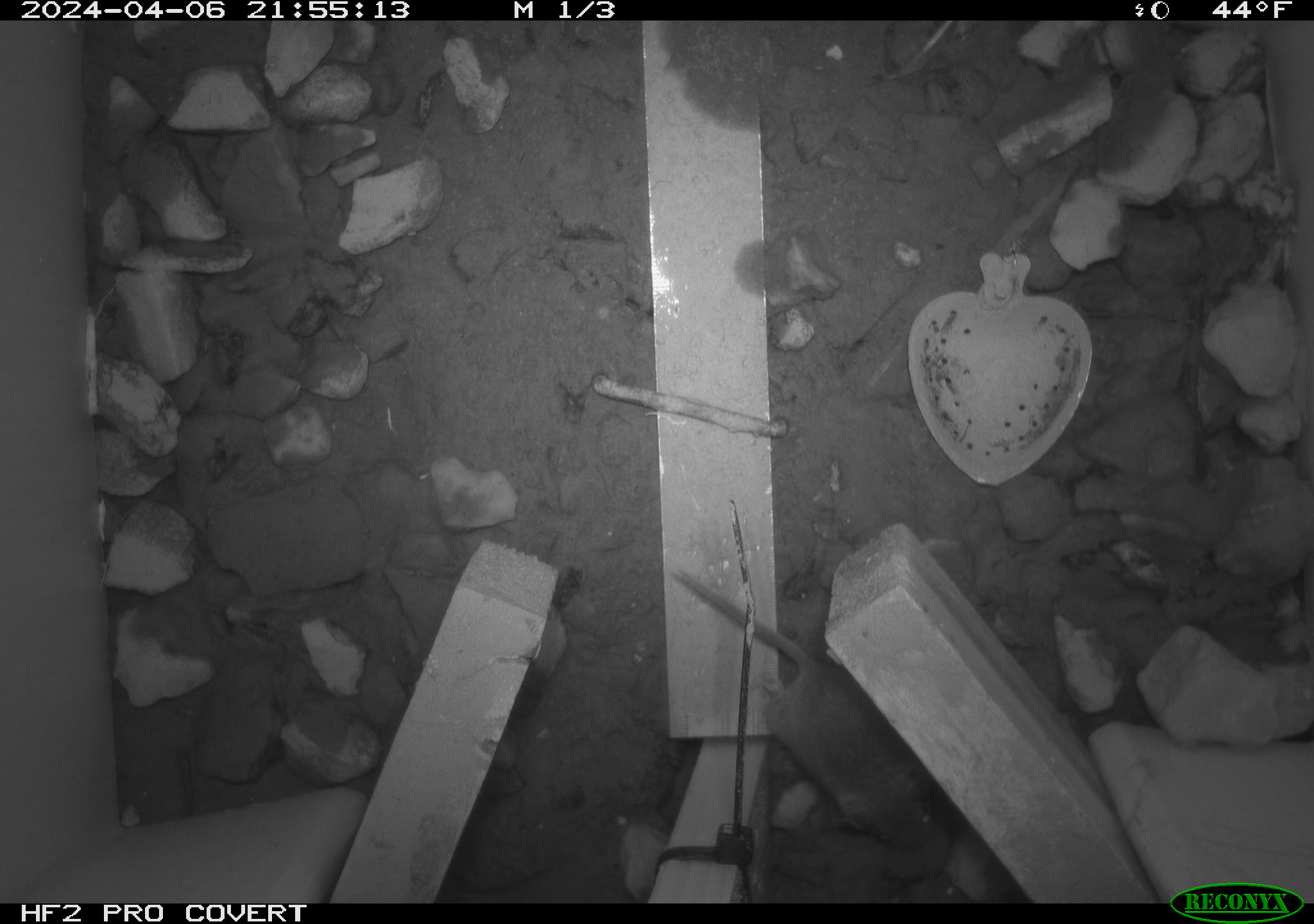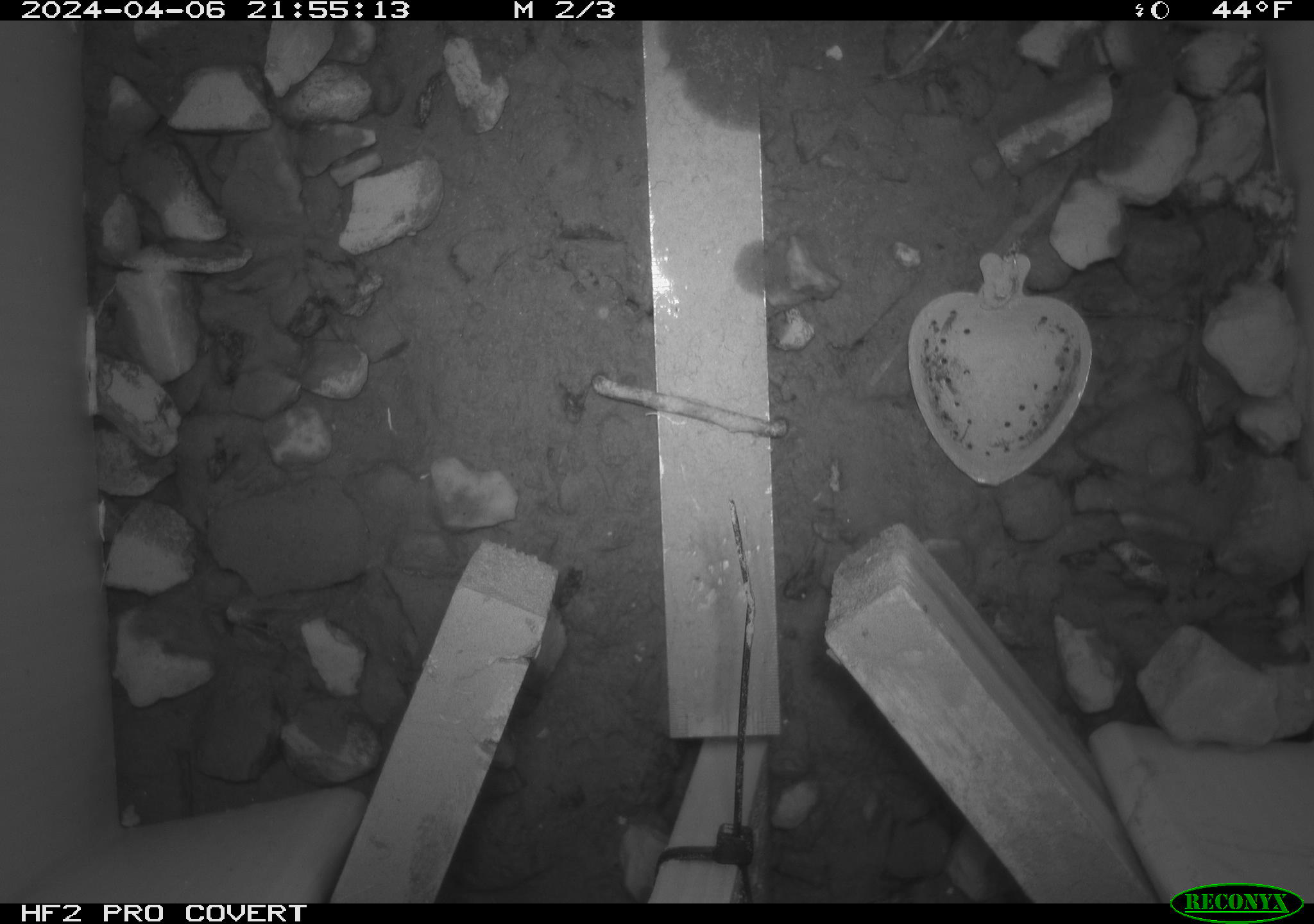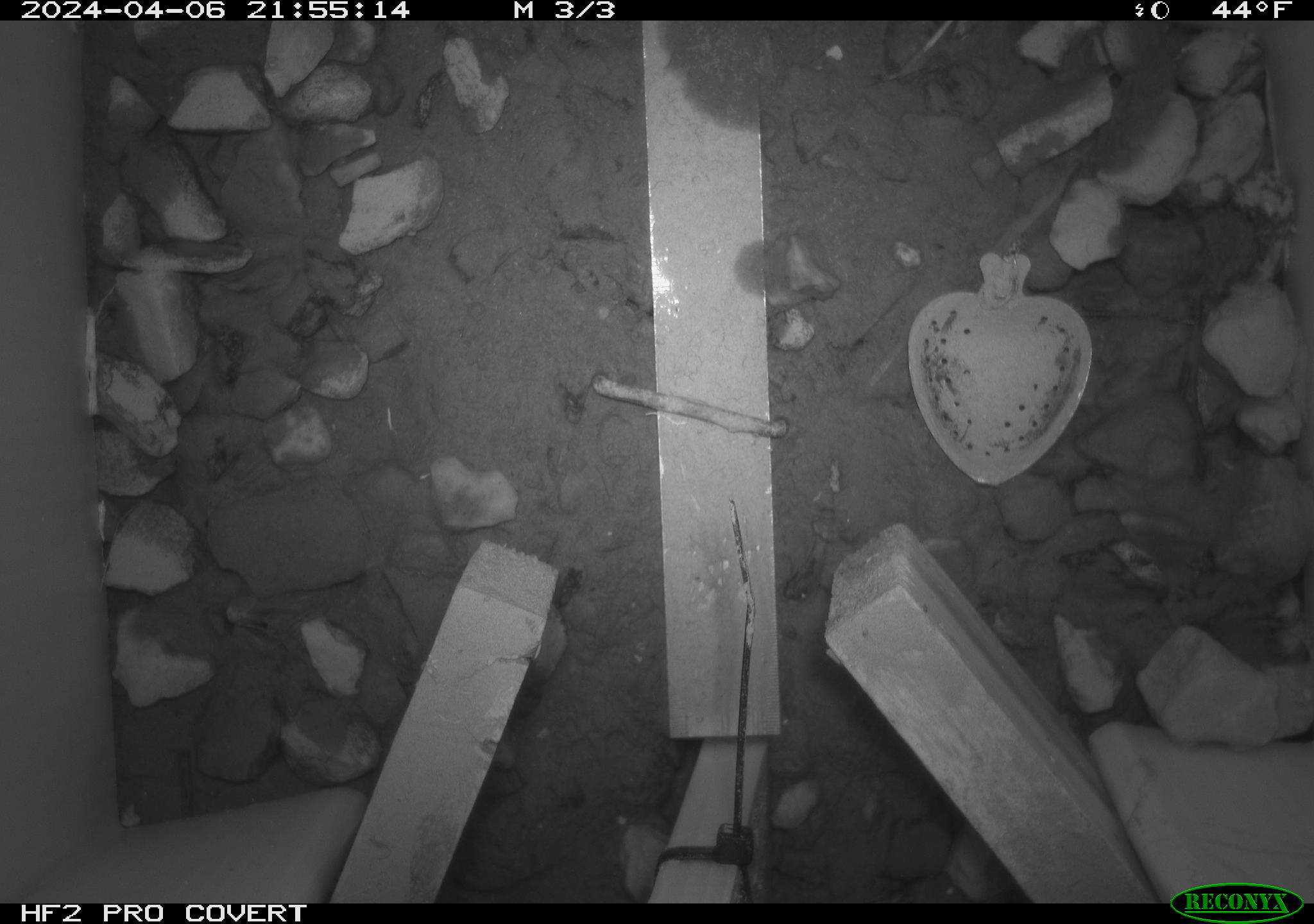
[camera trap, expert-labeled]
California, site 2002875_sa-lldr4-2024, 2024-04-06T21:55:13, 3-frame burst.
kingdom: Animalia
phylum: Chordata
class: Mammalia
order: Rodentia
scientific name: Rodentia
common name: mouse species